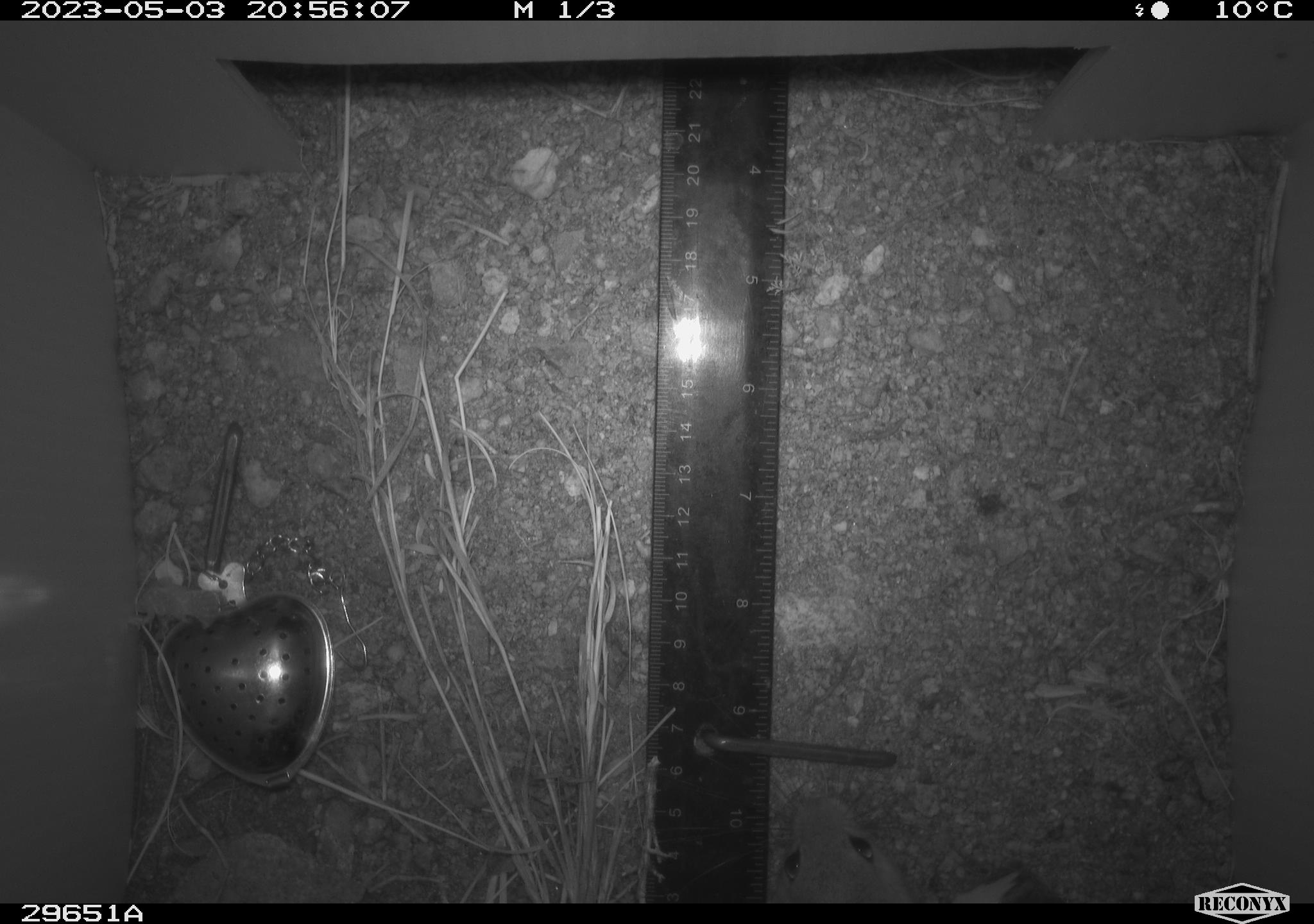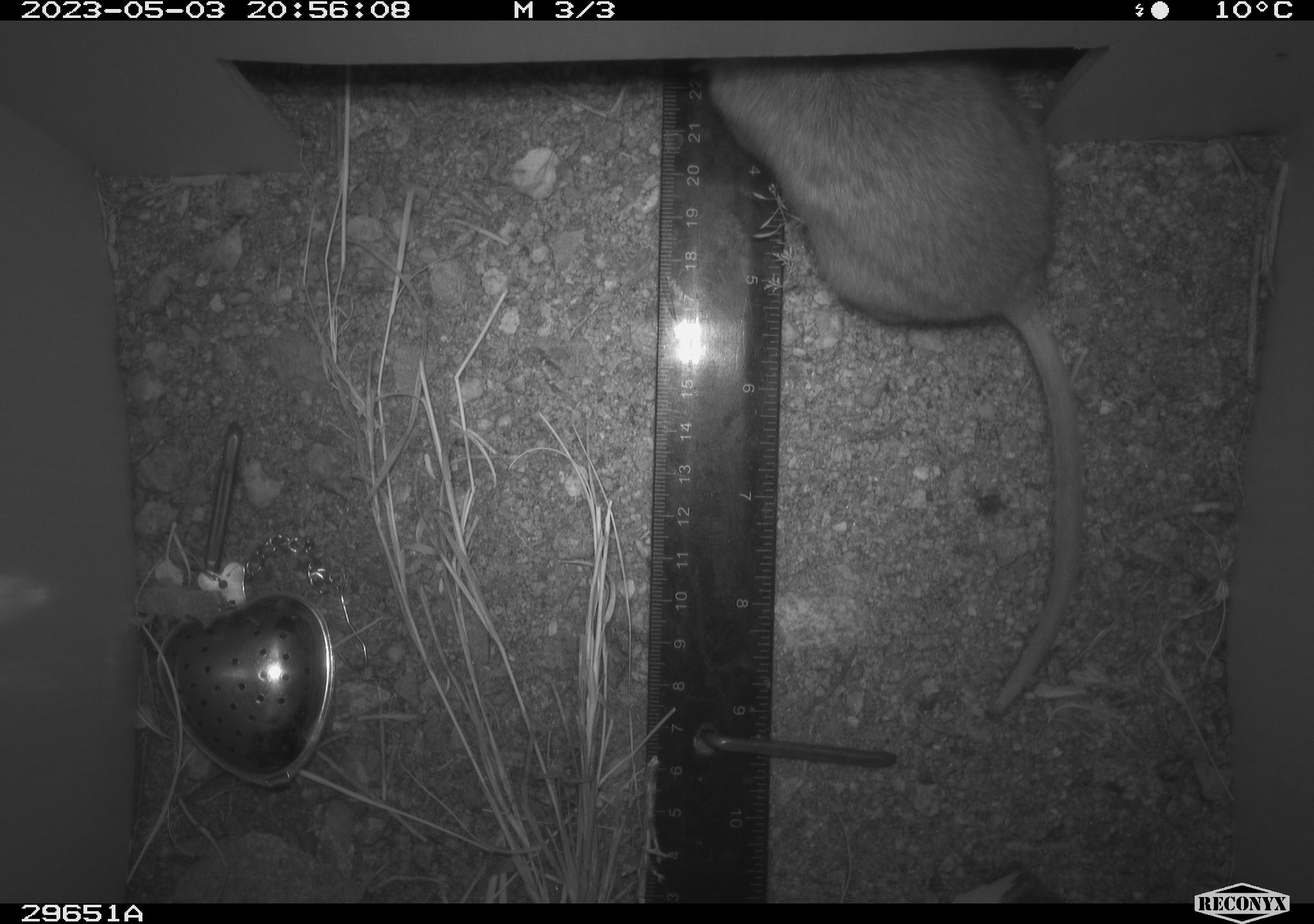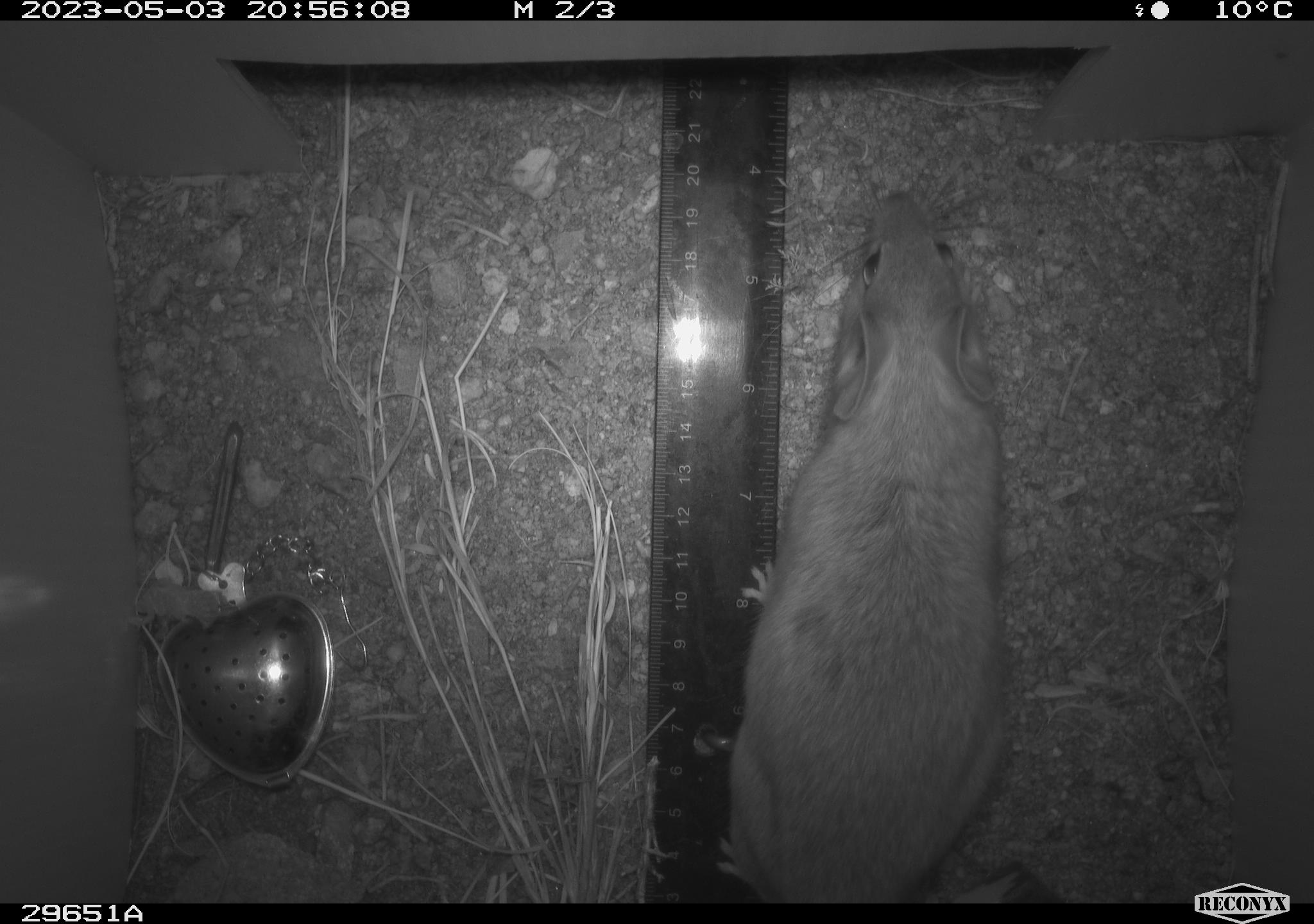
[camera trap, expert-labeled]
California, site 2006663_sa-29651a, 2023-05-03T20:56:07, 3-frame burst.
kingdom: Animalia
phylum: Chordata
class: Mammalia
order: Rodentia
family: Cricetidae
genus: Neotoma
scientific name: Neotoma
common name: pack rat or woodrat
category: neotoma species